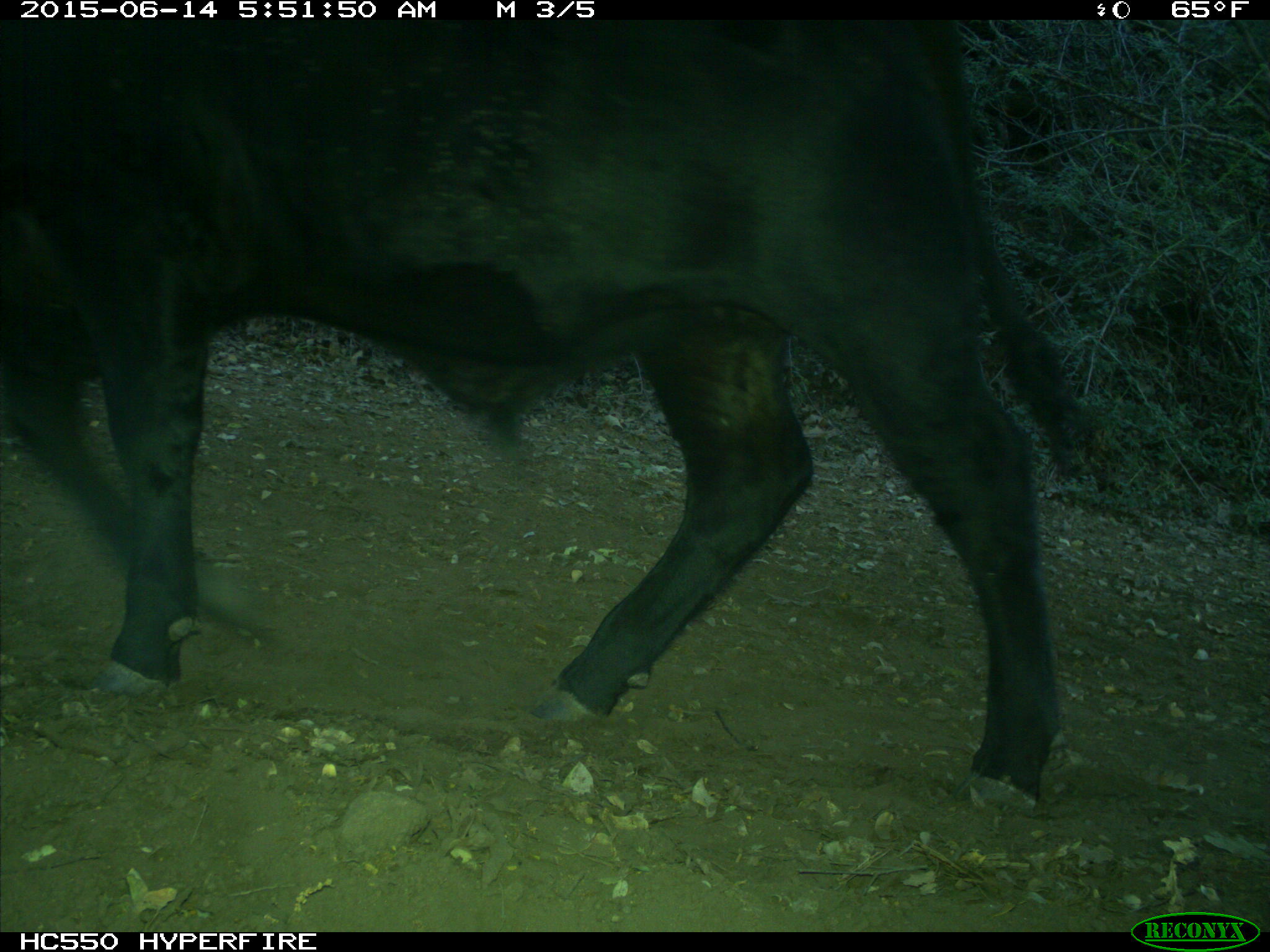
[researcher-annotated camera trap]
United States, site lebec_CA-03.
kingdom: Animalia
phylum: Chordata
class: Mammalia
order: Artiodactyla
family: Bovidae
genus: Bos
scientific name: Bos taurus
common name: domestic cow